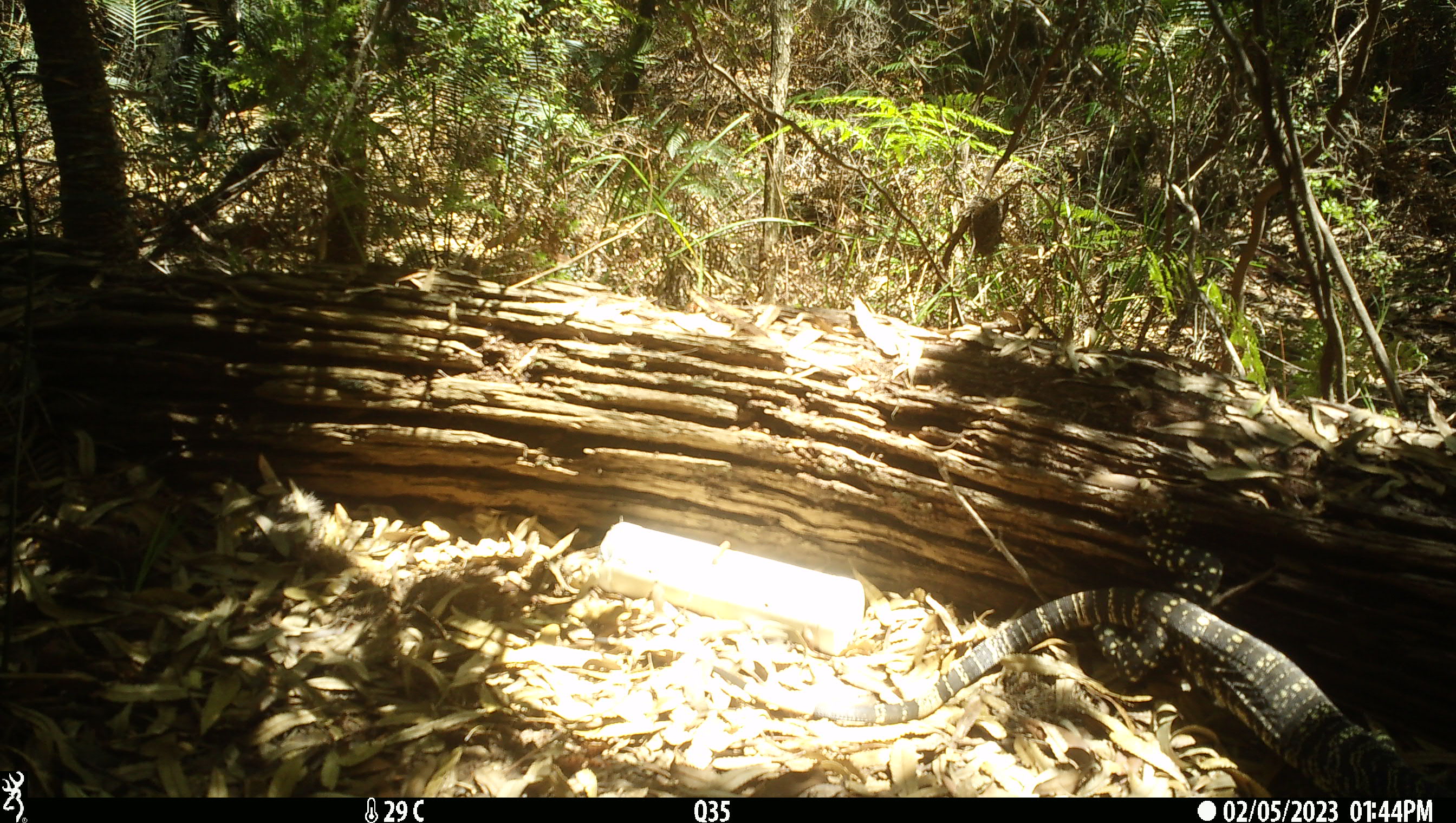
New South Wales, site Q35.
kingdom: Animalia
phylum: Chordata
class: Reptilia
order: Squamata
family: Varanidae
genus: Varanus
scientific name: Varanus varius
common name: lace monitor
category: goanna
Goanna (lace monitor) (Varanus varius).